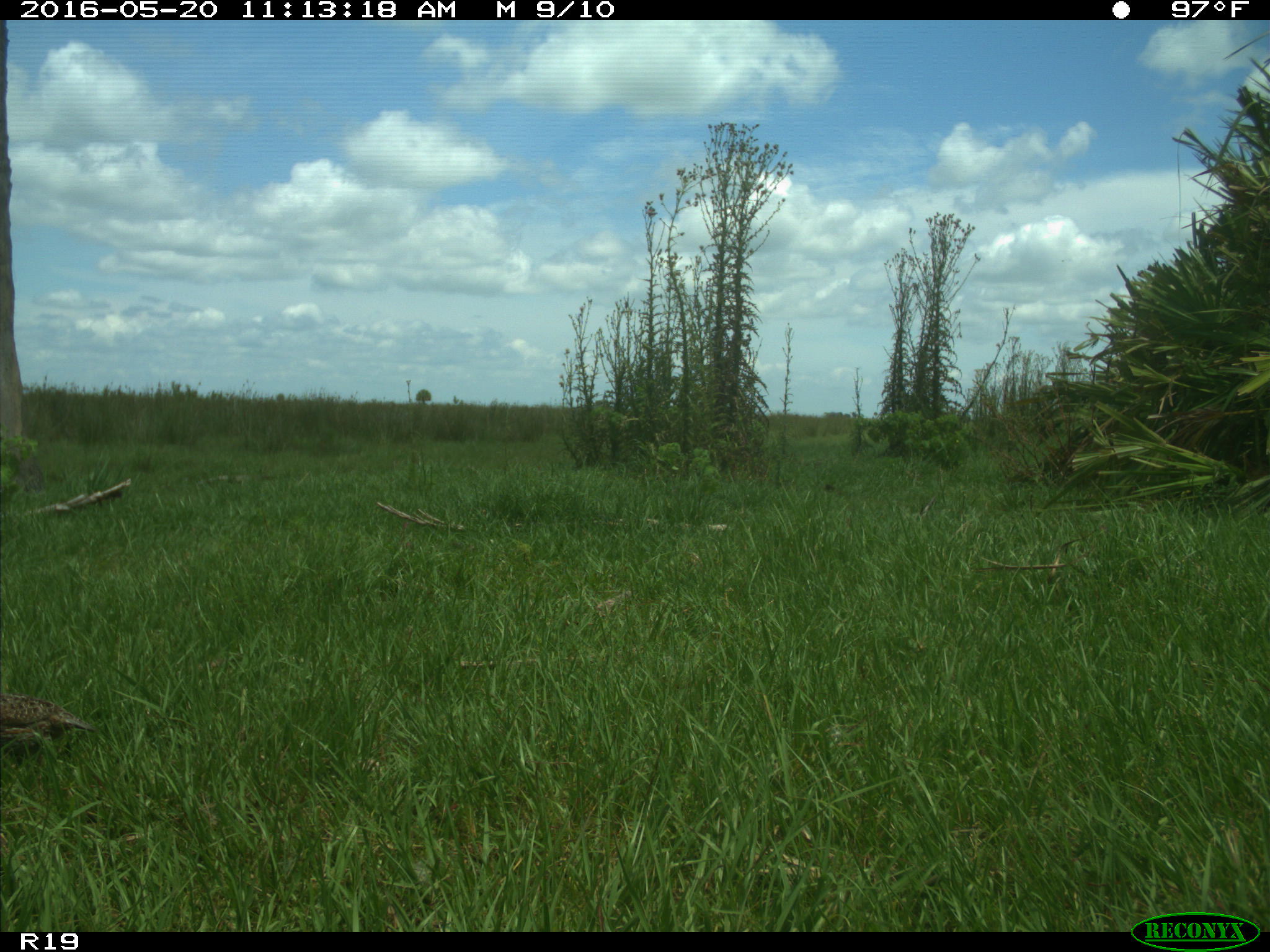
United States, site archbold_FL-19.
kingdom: Animalia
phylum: Chordata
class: Aves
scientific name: Aves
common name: birds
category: unidentified bird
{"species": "unidentified bird (birds) (Aves)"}